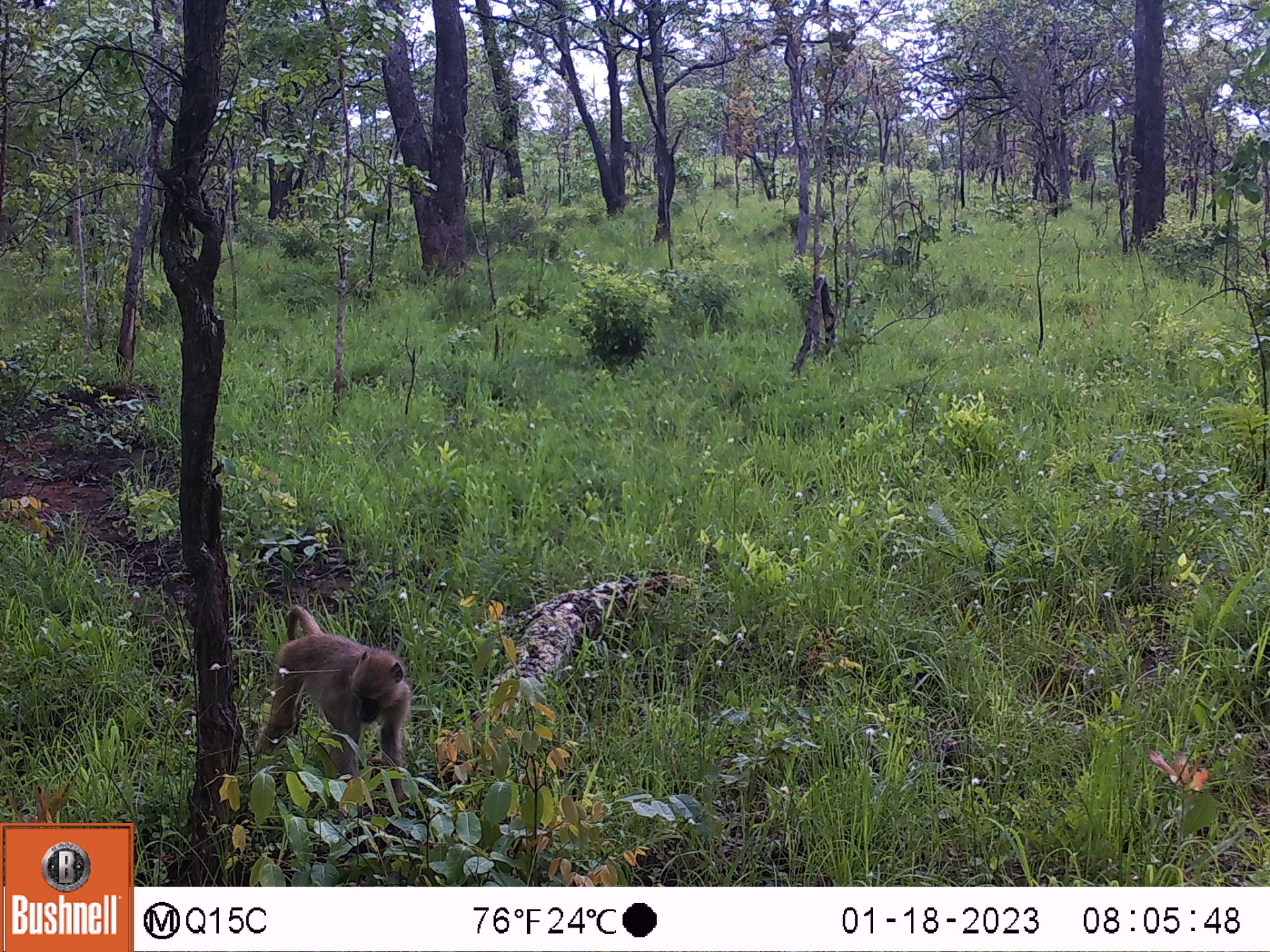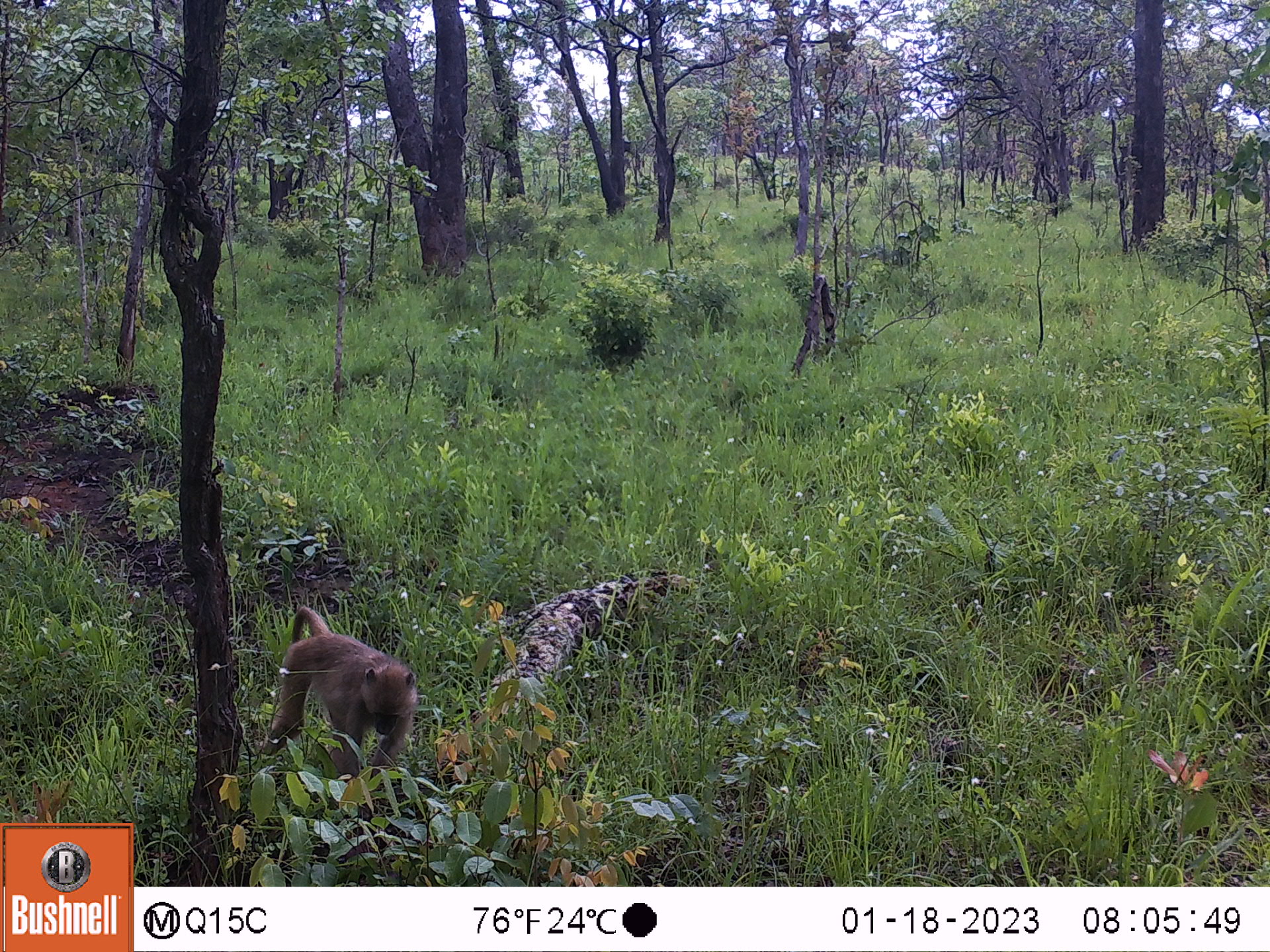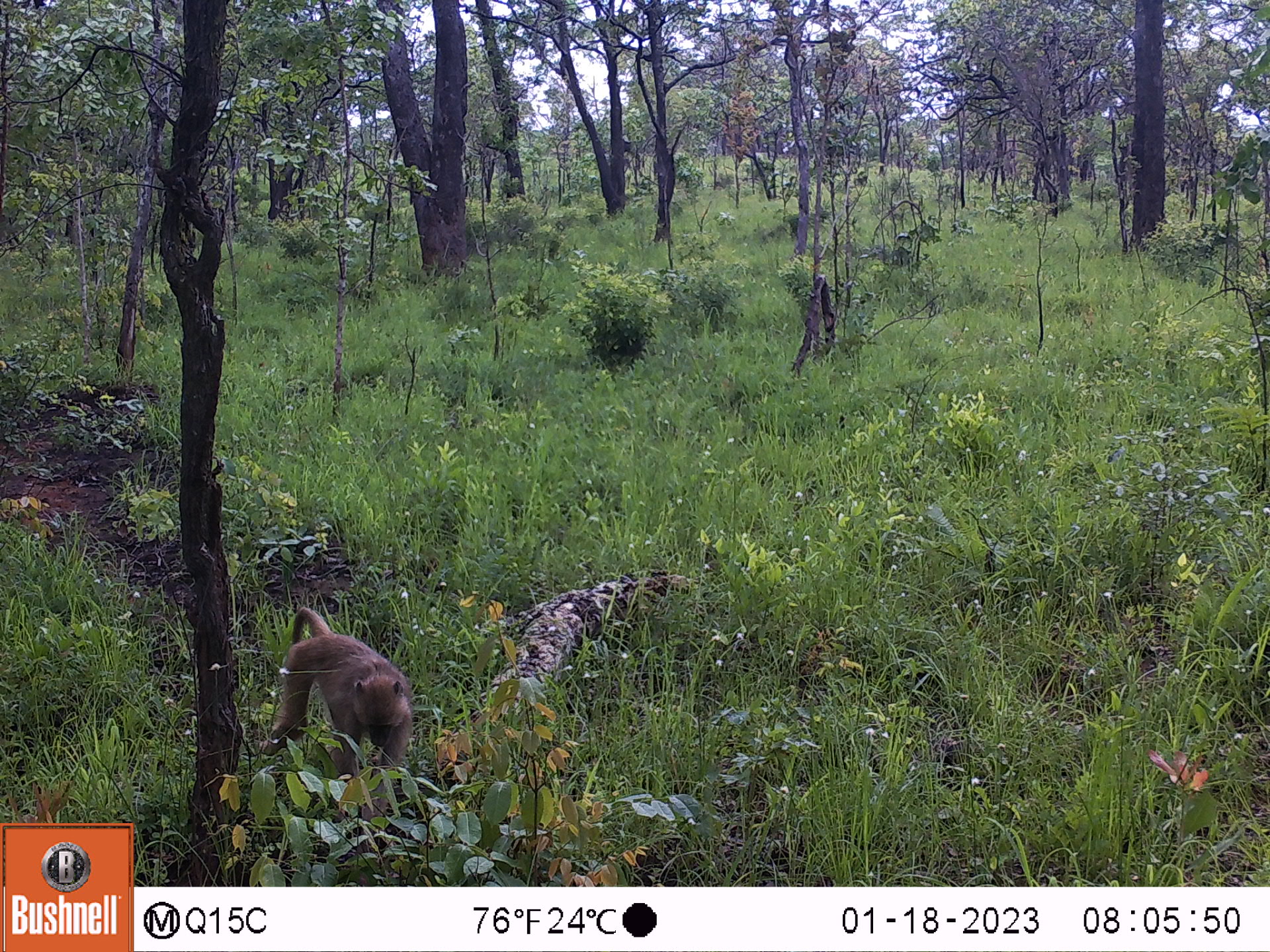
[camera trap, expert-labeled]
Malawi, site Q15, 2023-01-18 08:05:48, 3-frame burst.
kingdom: Animalia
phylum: Chordata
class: Mammalia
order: Primates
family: Cercopithecidae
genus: Papio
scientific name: Papio cynocephalus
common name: yellow baboon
Yellow baboon (Papio cynocephalus), count 1.